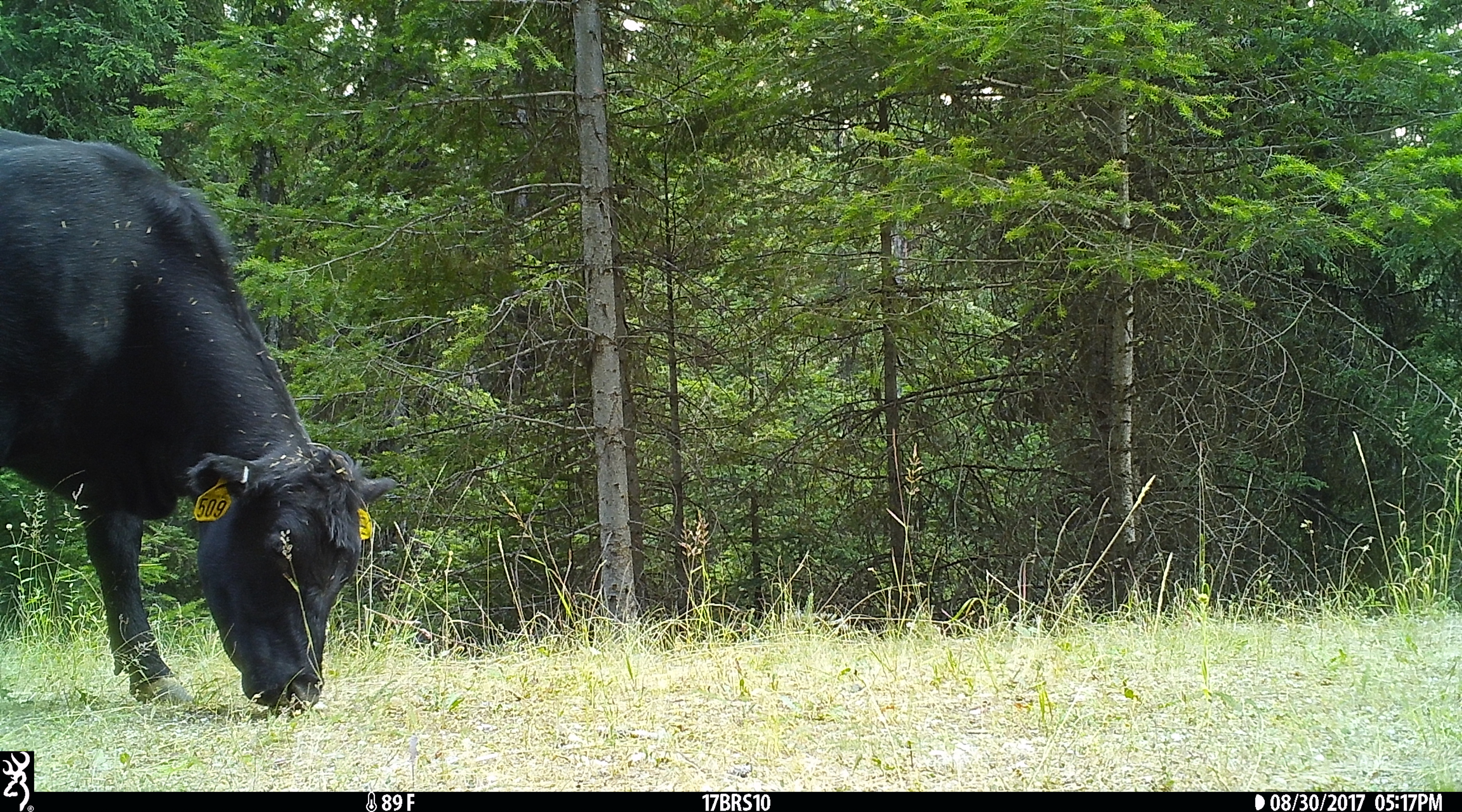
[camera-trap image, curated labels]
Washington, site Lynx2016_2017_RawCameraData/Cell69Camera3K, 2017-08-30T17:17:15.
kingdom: Animalia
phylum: Chordata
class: Mammalia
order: Artiodactyla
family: Bovidae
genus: Bos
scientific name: Bos taurus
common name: domestic cattle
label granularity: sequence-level